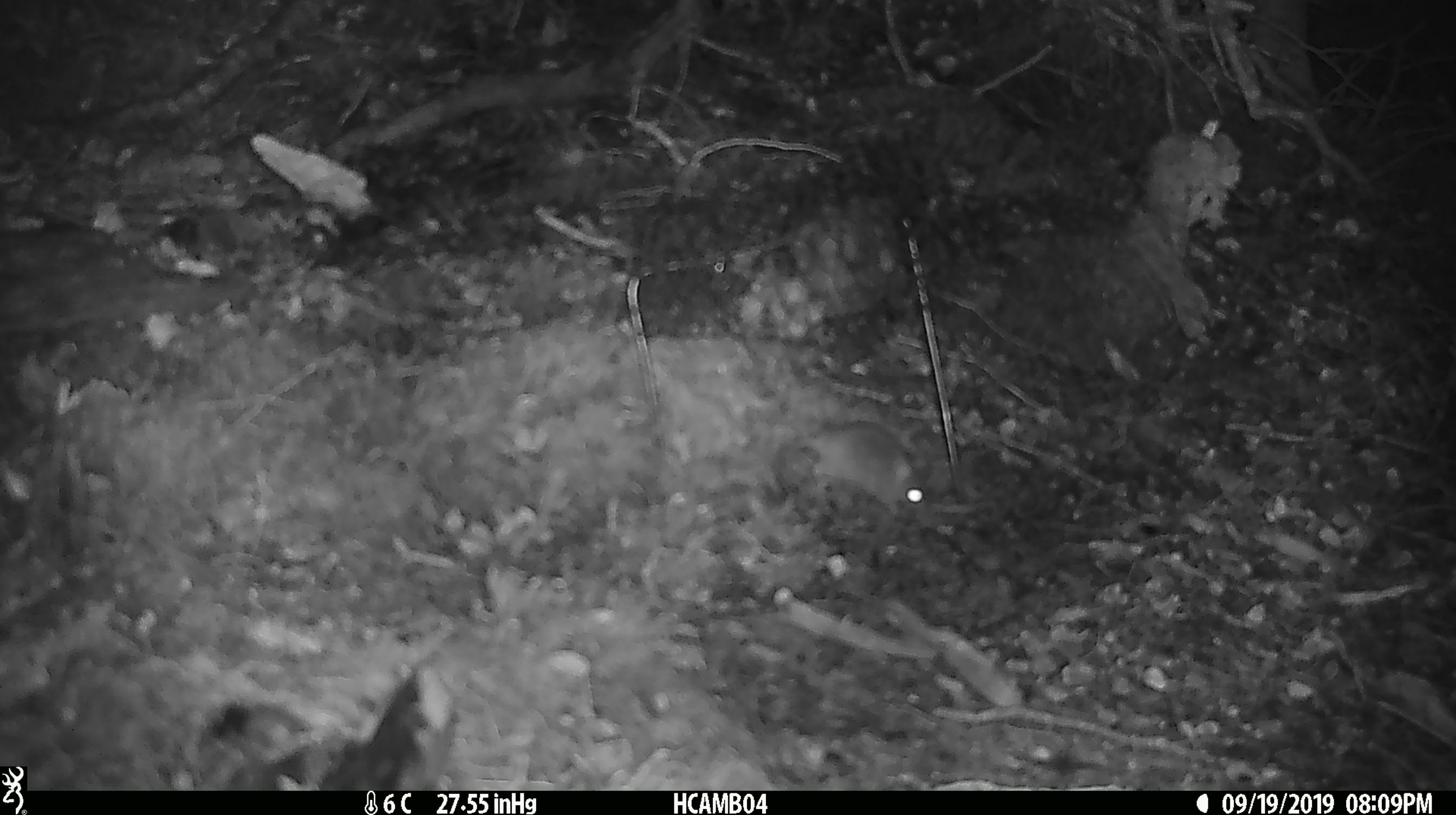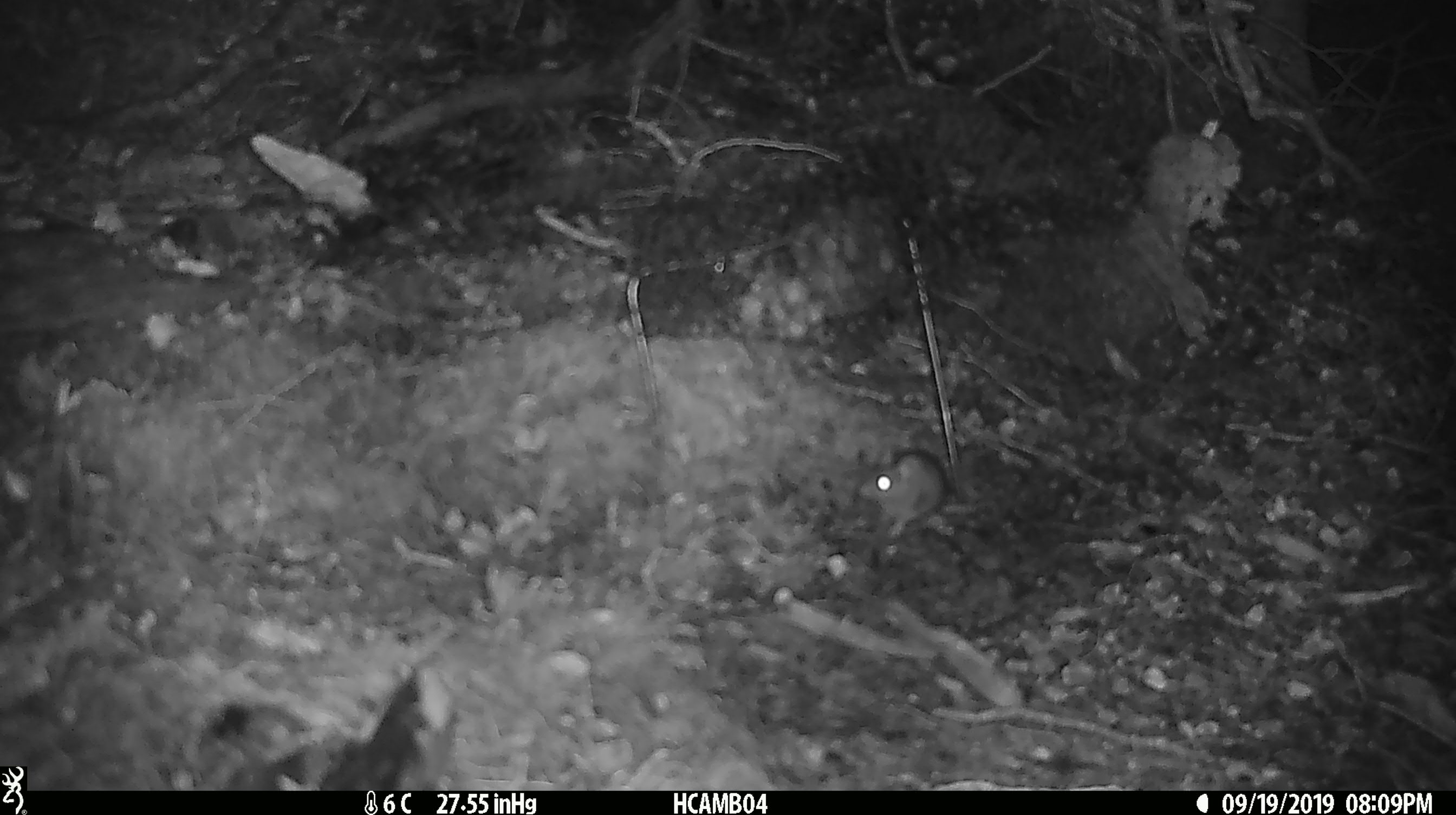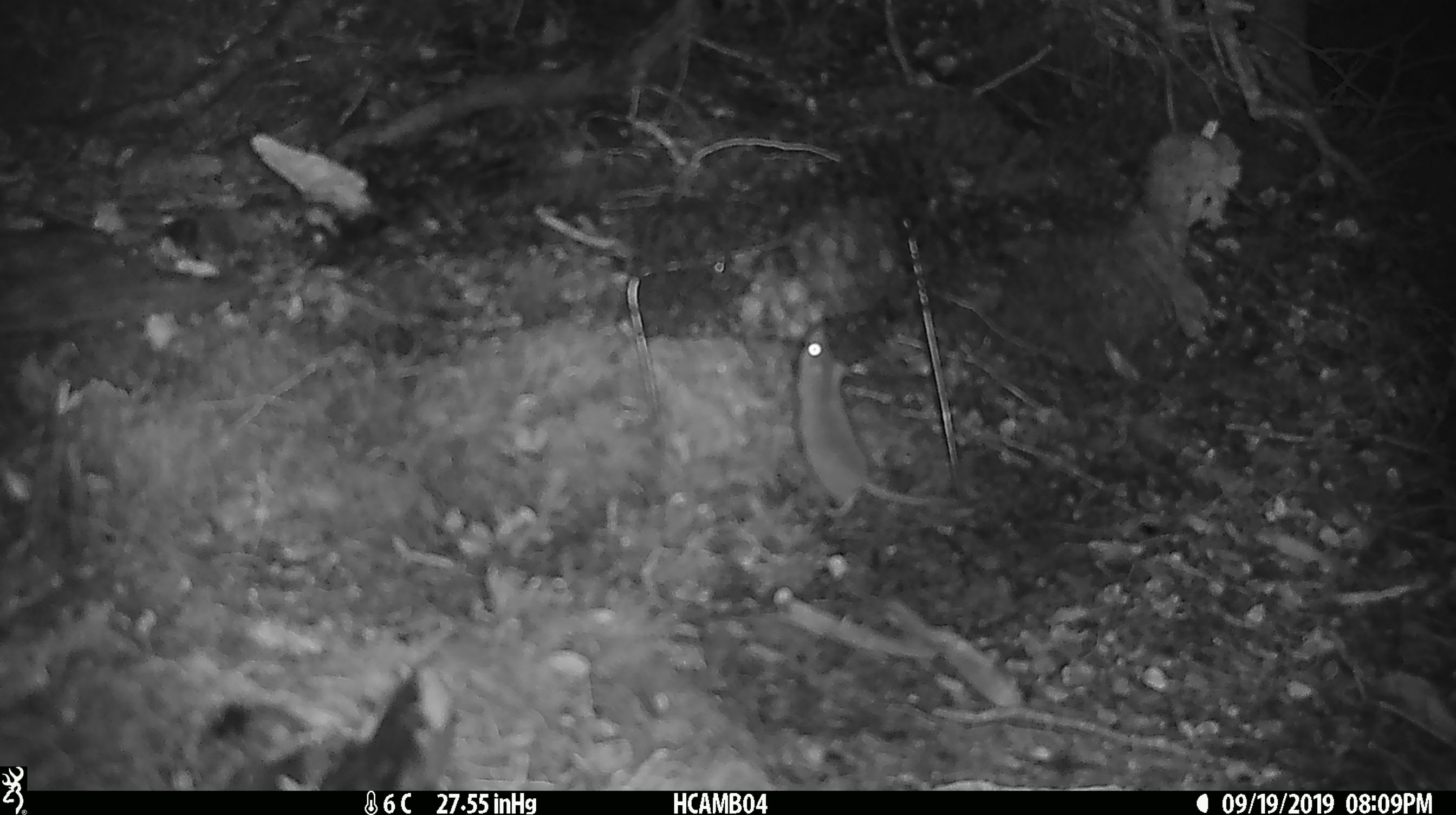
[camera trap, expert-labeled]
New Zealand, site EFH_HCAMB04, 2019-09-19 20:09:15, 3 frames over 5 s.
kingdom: Animalia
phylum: Chordata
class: Mammalia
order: Rodentia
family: Muridae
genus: Mus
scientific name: Mus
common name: mouse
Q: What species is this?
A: Mouse (Mus).